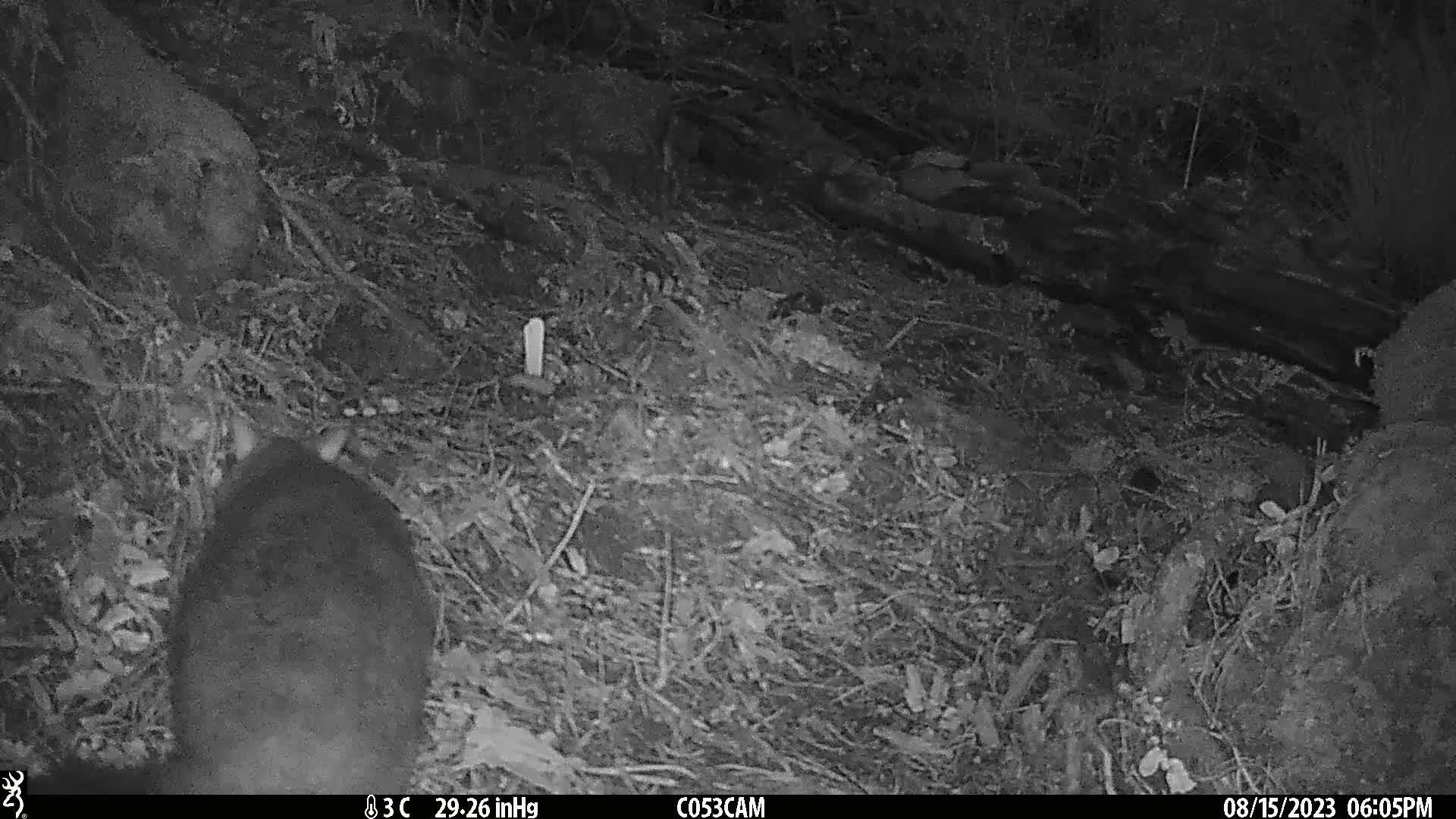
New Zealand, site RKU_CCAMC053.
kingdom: Animalia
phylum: Chordata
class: Mammalia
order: Diprotodontia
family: Phalangeridae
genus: Trichosurus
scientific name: Trichosurus vulpecula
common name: common brushtail possum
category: possum